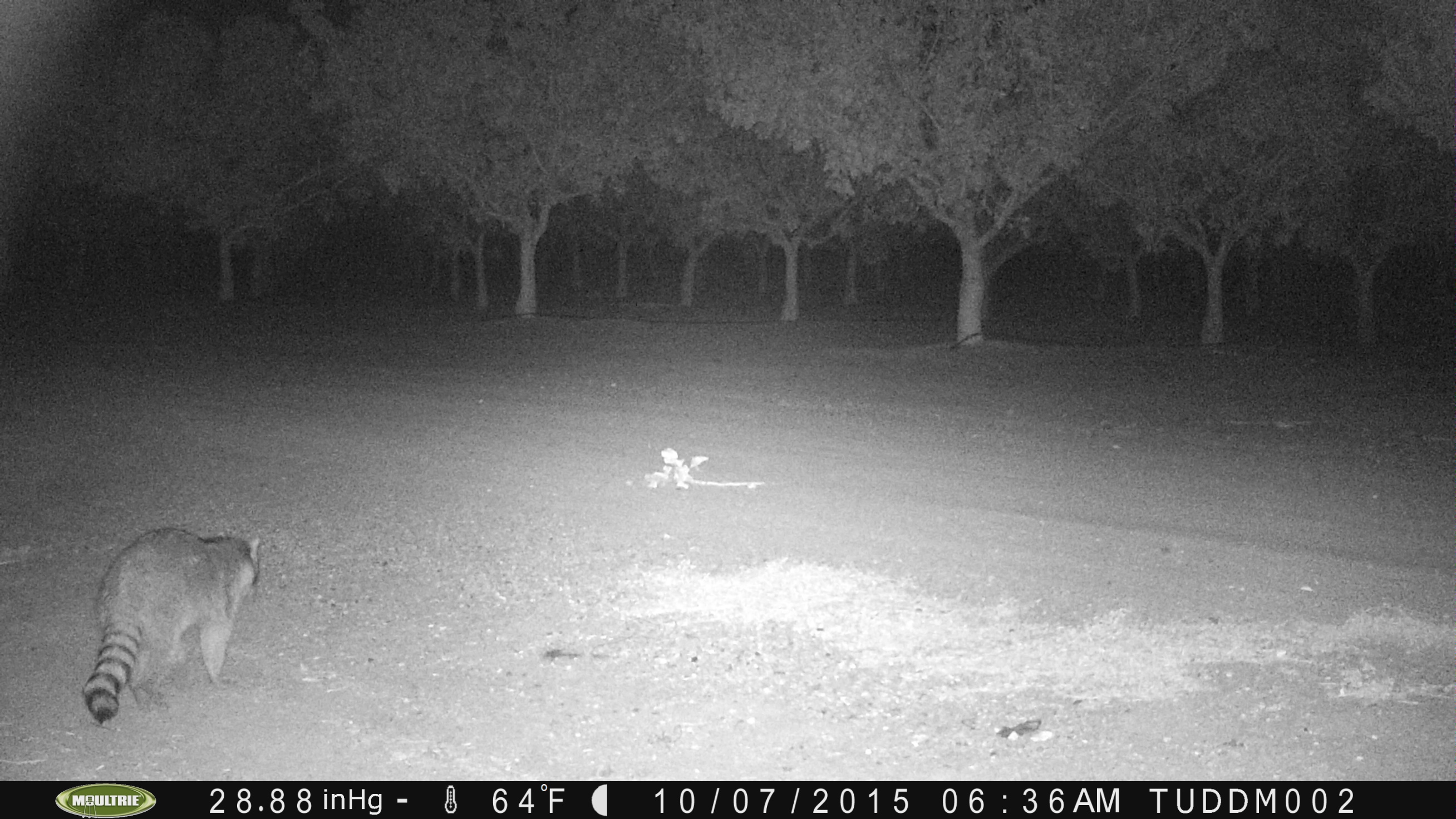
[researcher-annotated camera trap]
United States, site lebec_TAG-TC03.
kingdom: Animalia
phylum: Chordata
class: Mammalia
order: Carnivora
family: Procyonidae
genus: Procyon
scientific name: Procyon lotor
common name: common raccoon